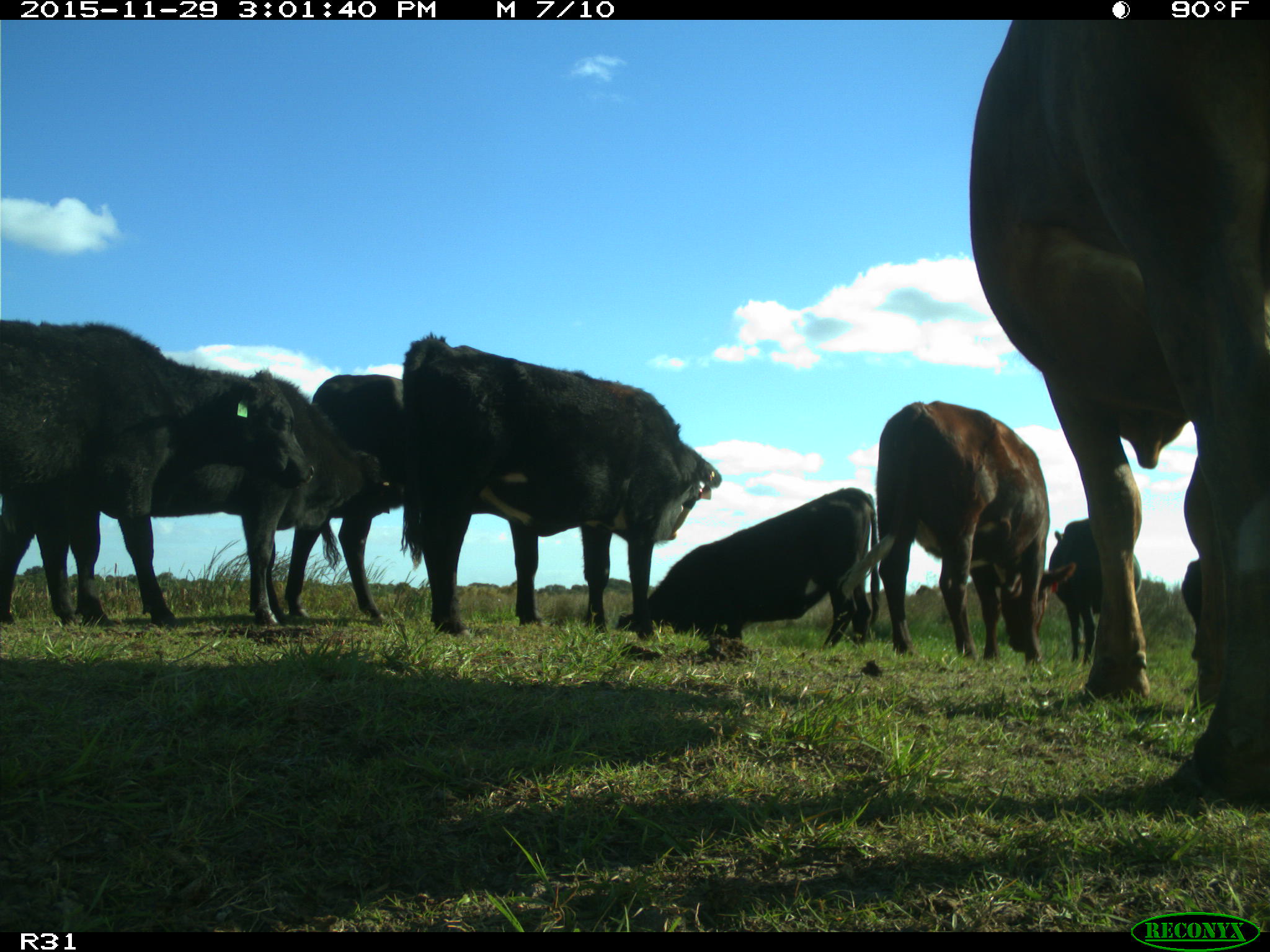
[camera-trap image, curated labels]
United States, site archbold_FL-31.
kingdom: Animalia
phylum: Chordata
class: Mammalia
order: Artiodactyla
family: Bovidae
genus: Bos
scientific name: Bos taurus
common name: domestic cow